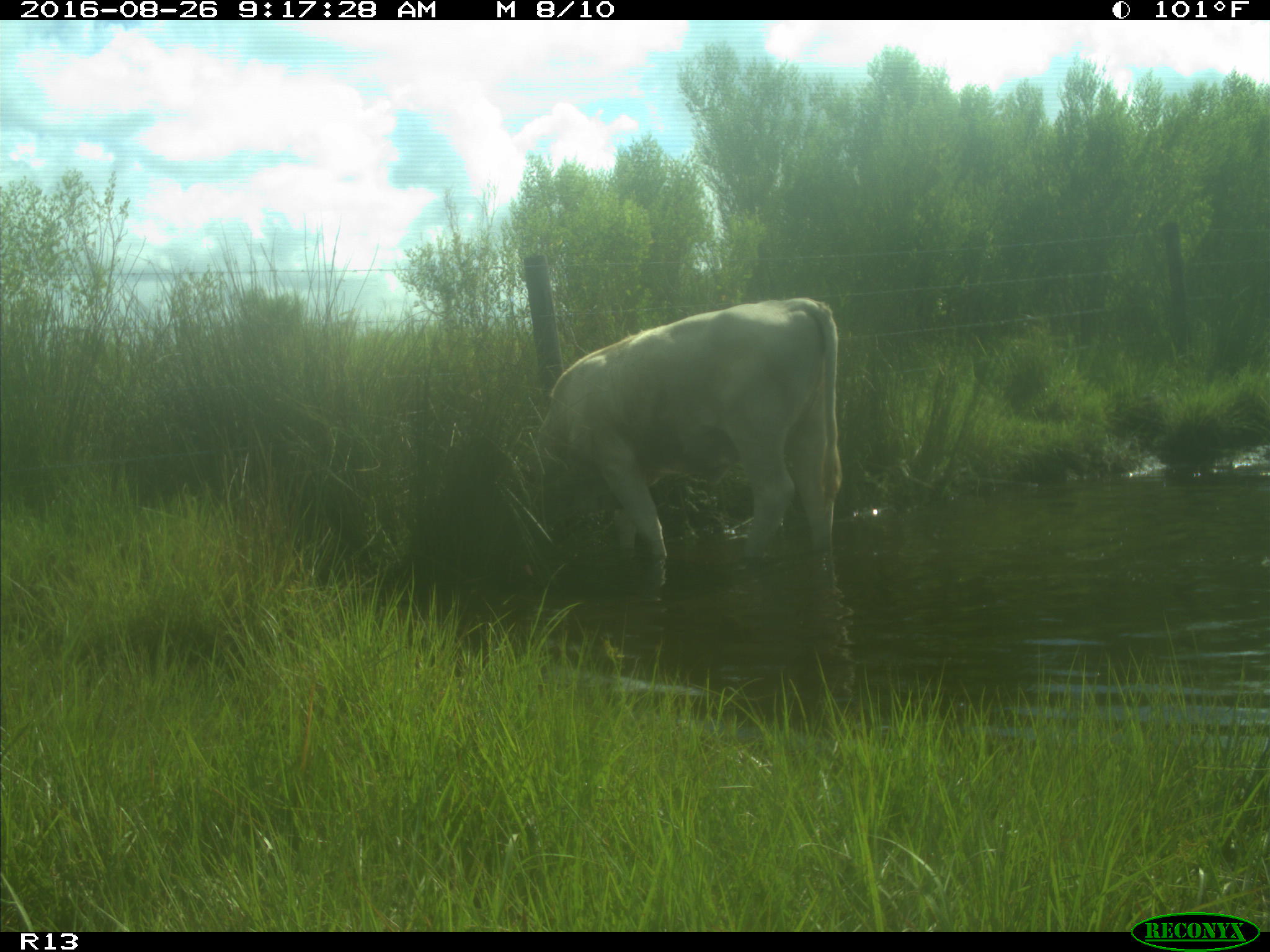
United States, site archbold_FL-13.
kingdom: Animalia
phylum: Chordata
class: Mammalia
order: Artiodactyla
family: Bovidae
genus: Bos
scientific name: Bos taurus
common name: domestic cow